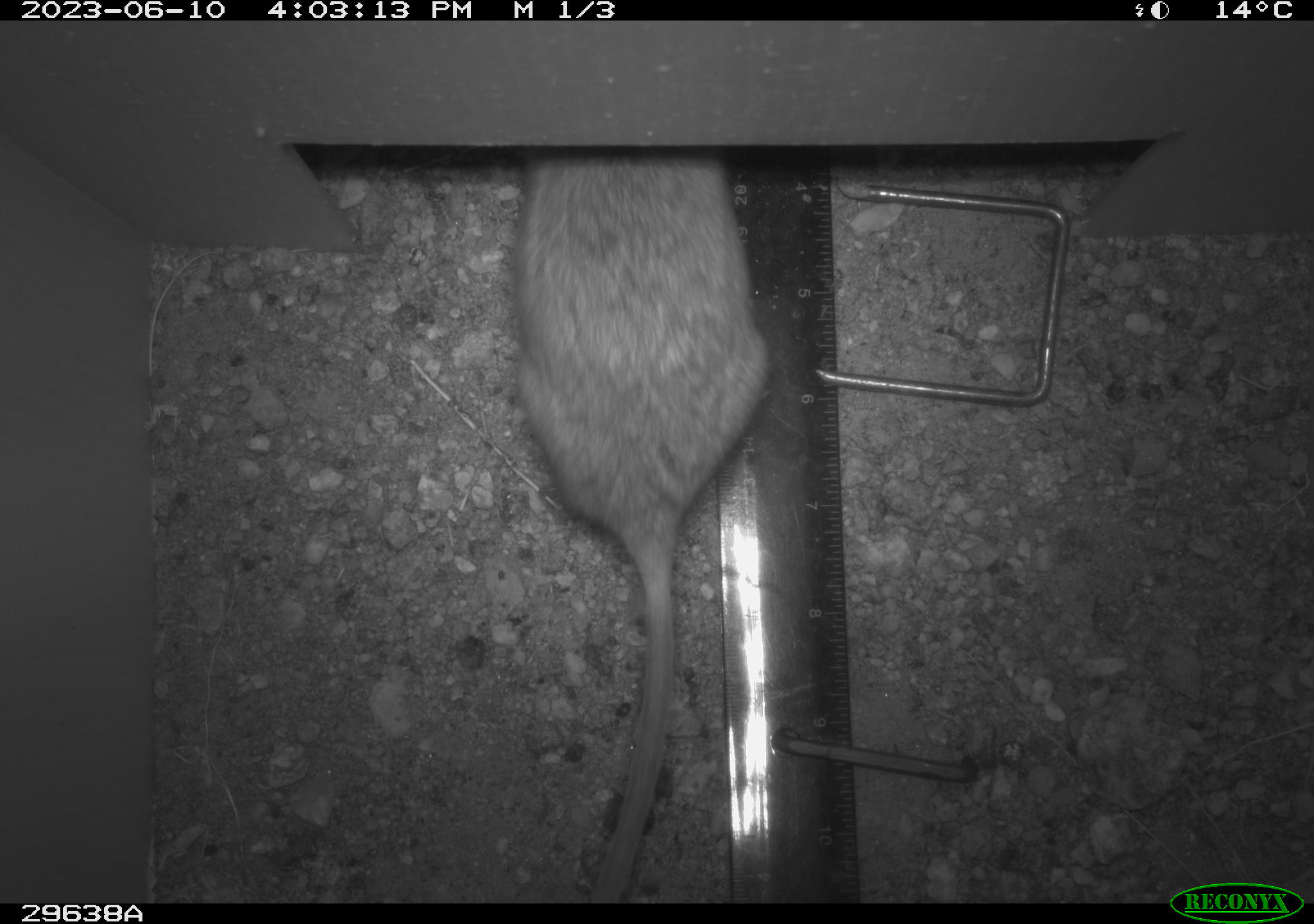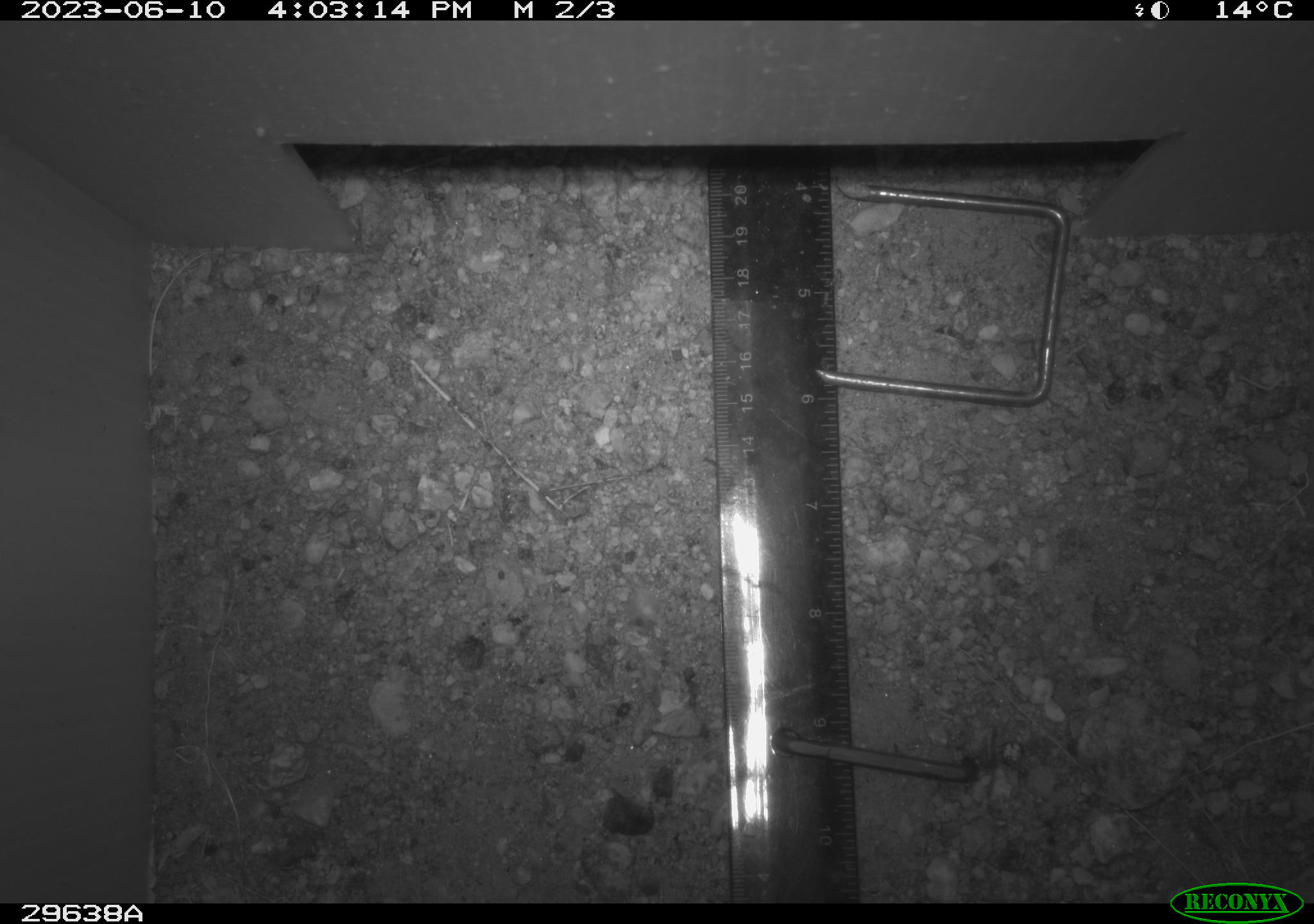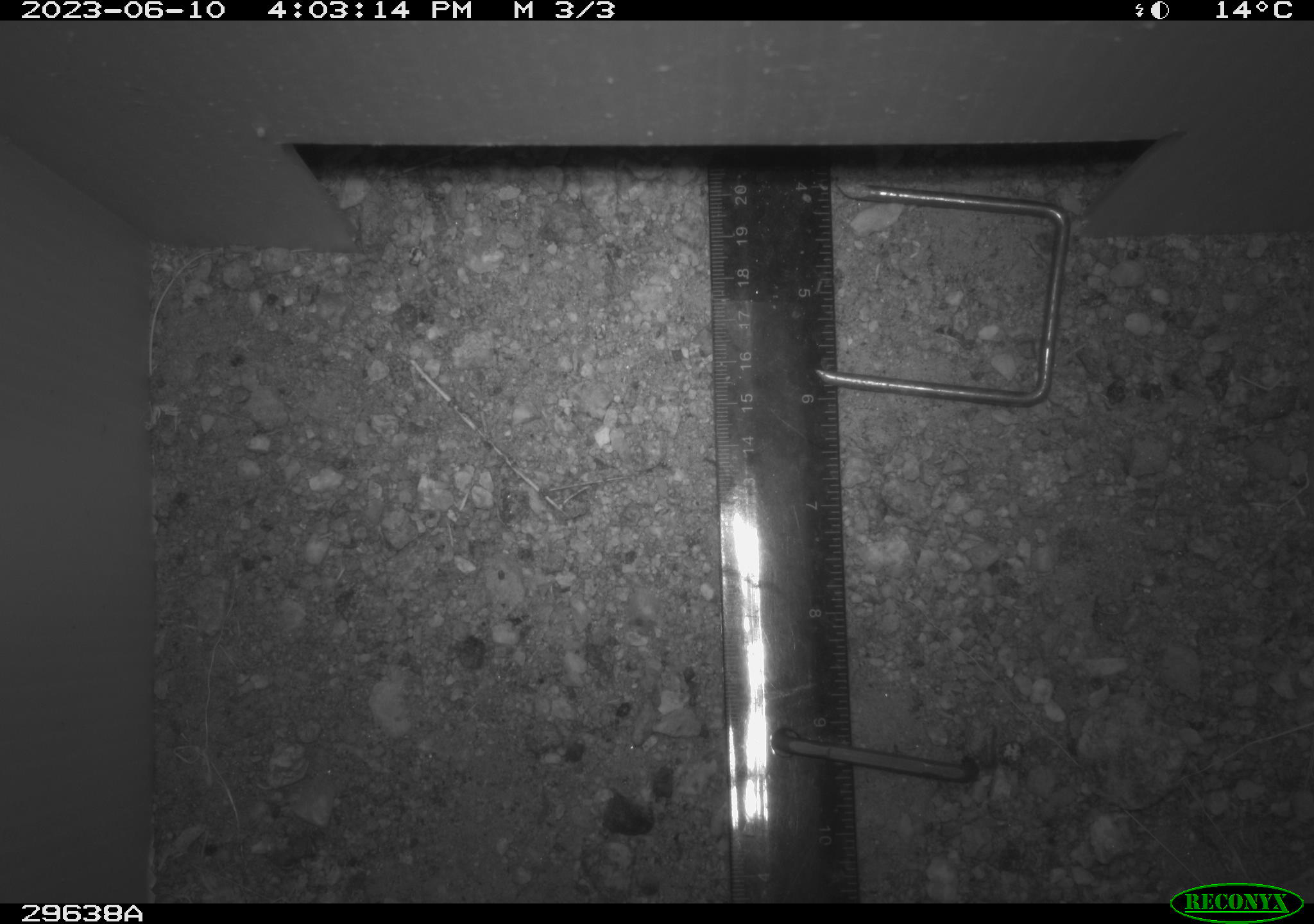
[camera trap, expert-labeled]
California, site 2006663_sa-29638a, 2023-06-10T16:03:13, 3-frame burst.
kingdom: Animalia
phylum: Chordata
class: Mammalia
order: Rodentia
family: Cricetidae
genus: Neotoma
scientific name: Neotoma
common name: pack rat or woodrat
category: neotoma species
Neotoma species (pack rat or woodrat) (Neotoma).